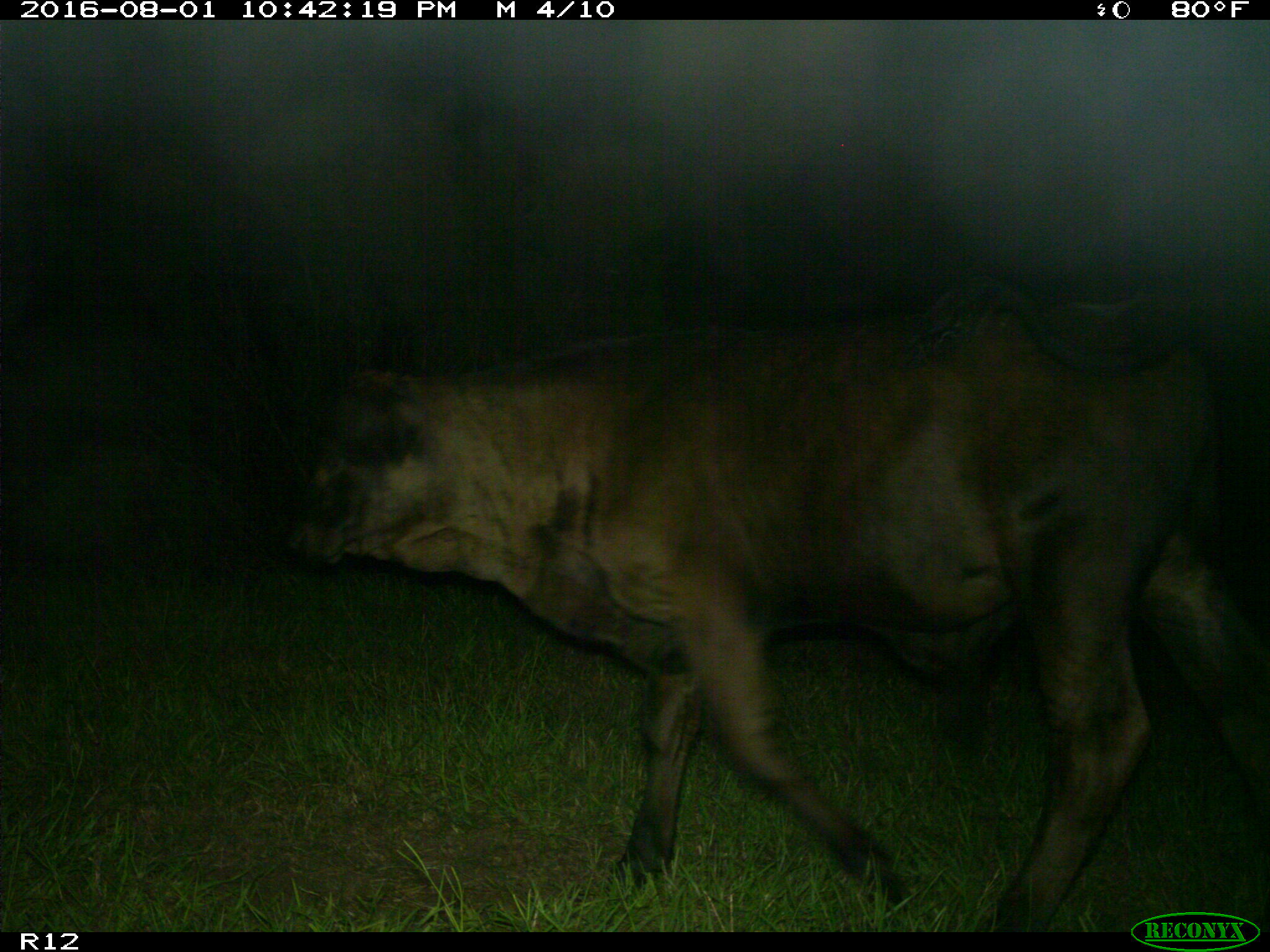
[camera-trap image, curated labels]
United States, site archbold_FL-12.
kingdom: Animalia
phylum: Chordata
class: Mammalia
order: Artiodactyla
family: Bovidae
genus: Bos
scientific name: Bos taurus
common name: domestic cow